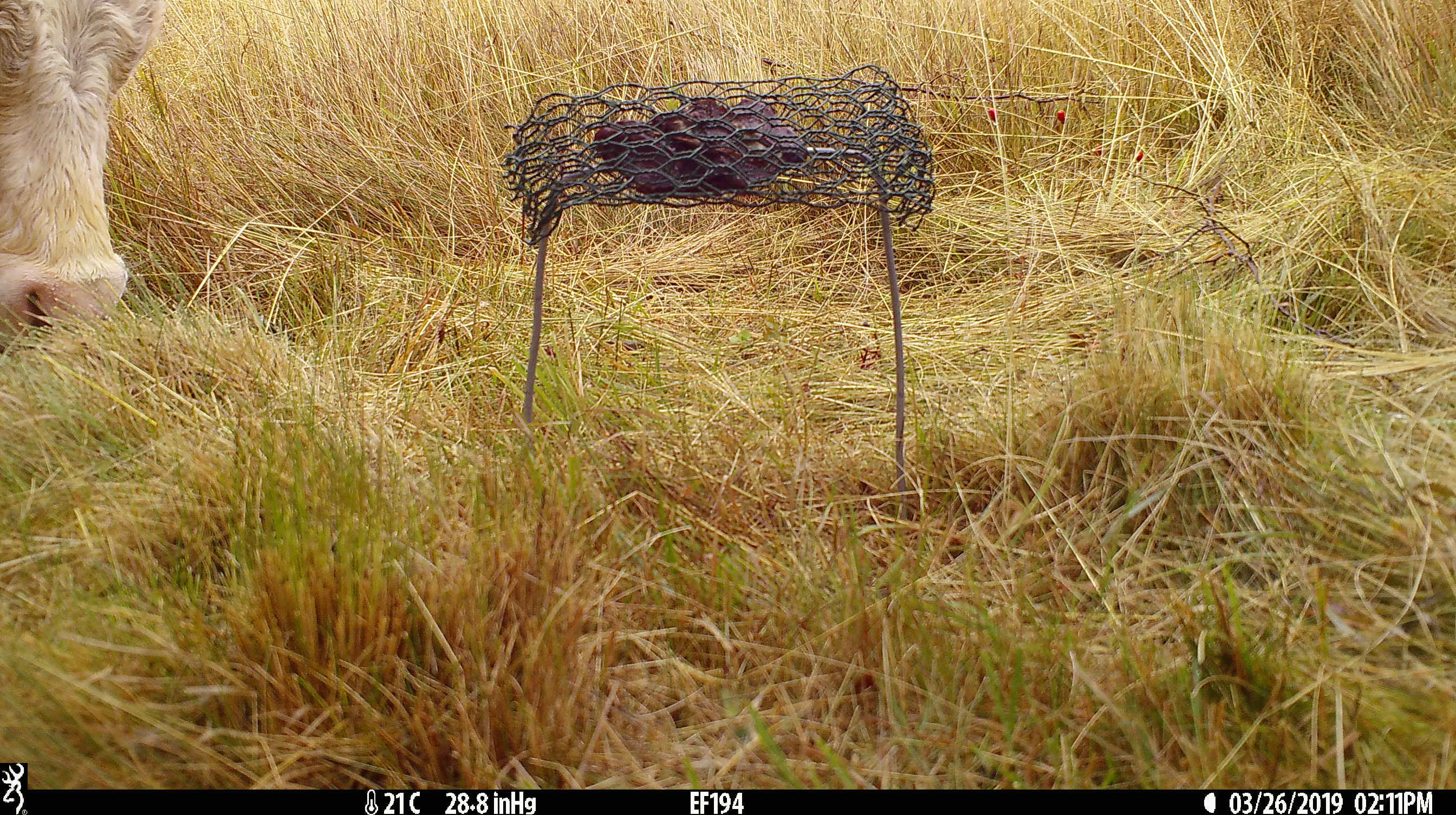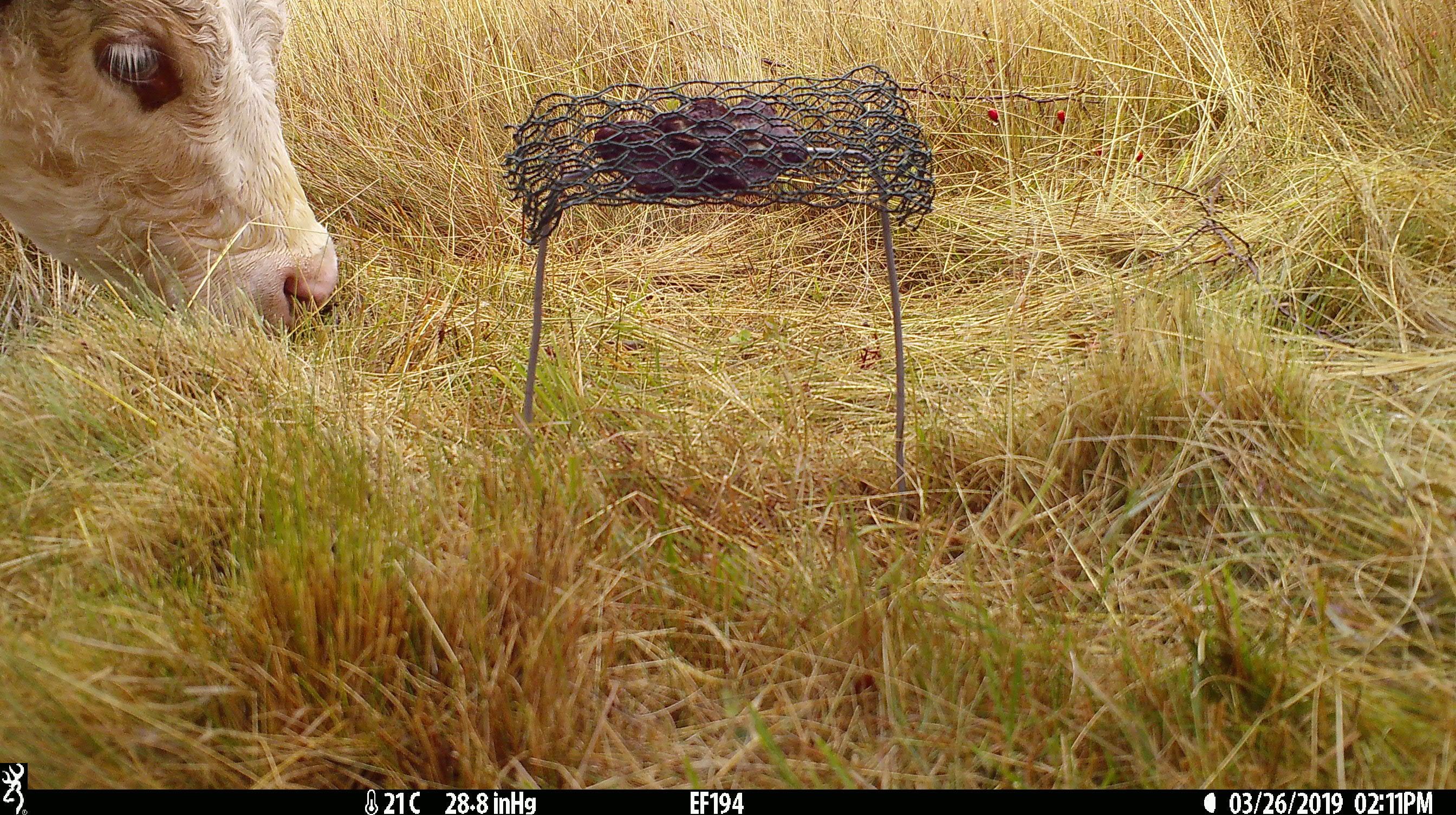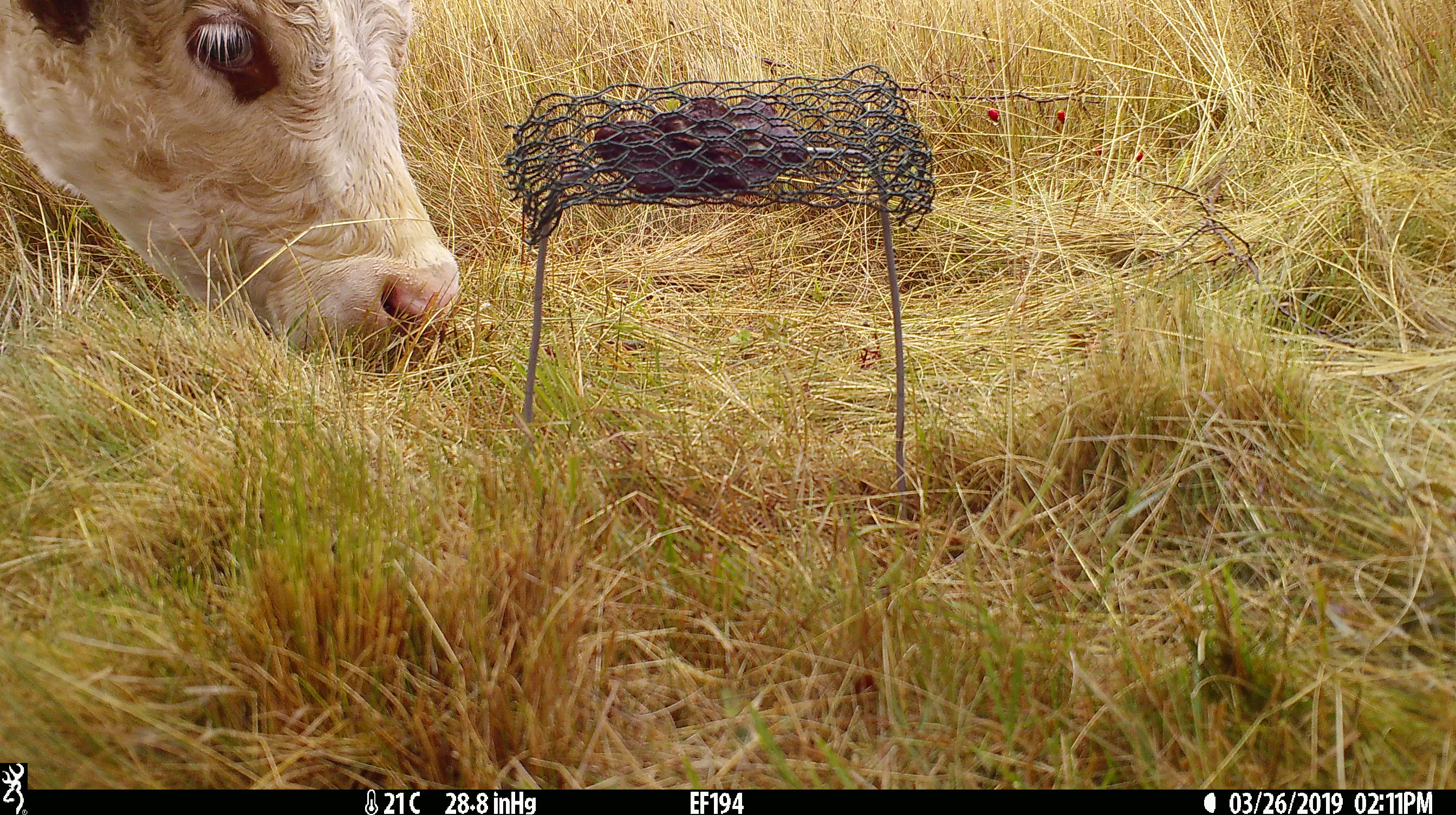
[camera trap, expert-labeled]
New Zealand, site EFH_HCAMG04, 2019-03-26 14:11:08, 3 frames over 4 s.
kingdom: Animalia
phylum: Chordata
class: Mammalia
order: Artiodactyla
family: Bovidae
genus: Bos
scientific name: Bos taurus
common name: domestic cow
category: cow